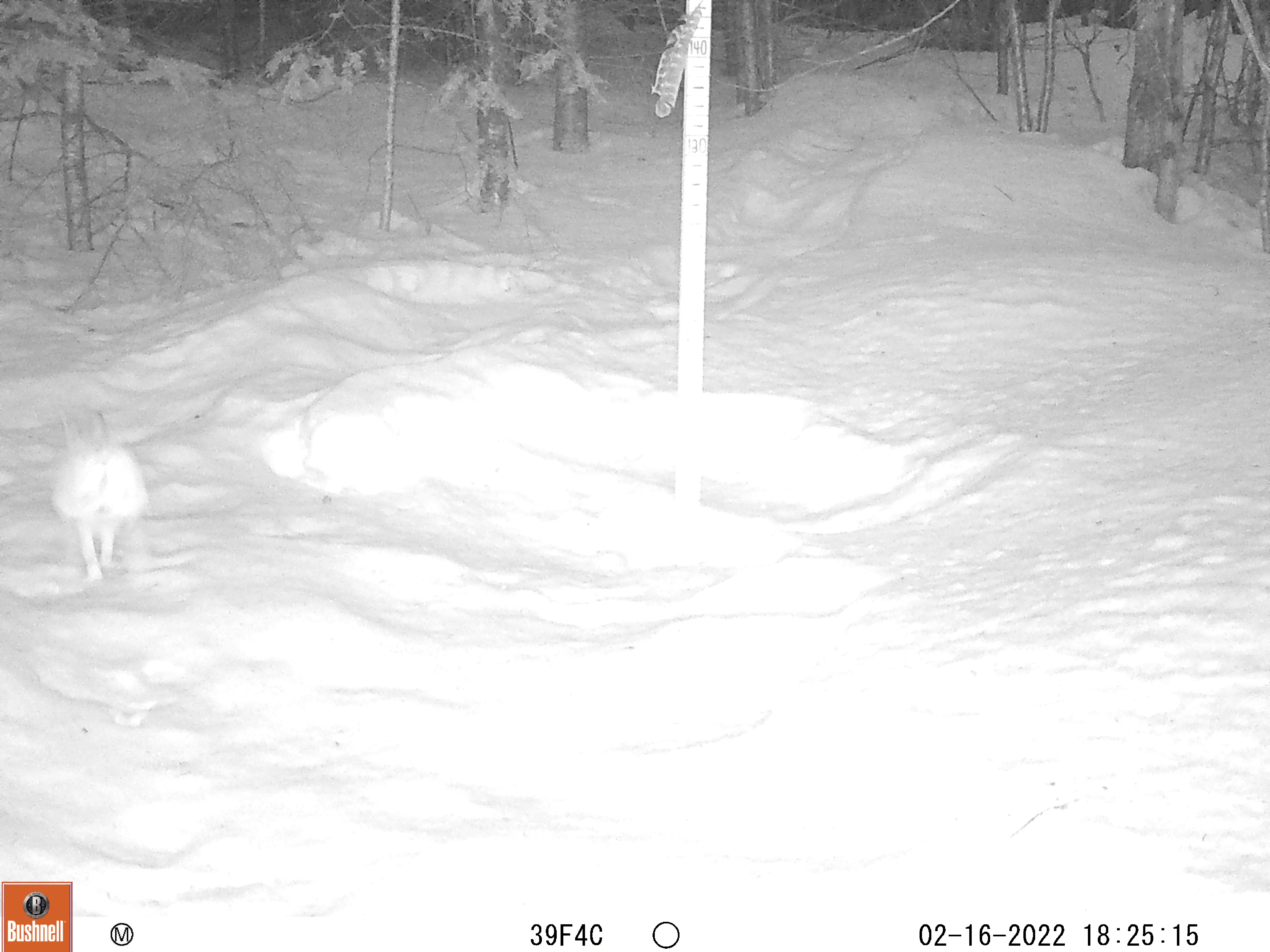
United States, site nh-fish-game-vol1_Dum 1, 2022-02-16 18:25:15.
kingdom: Animalia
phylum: Chordata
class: Mammalia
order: Lagomorpha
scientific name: Lagomorpha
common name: rabbit or hare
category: rabbit or hare sp.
Rabbit or hare sp. (rabbit or hare) (Lagomorpha).